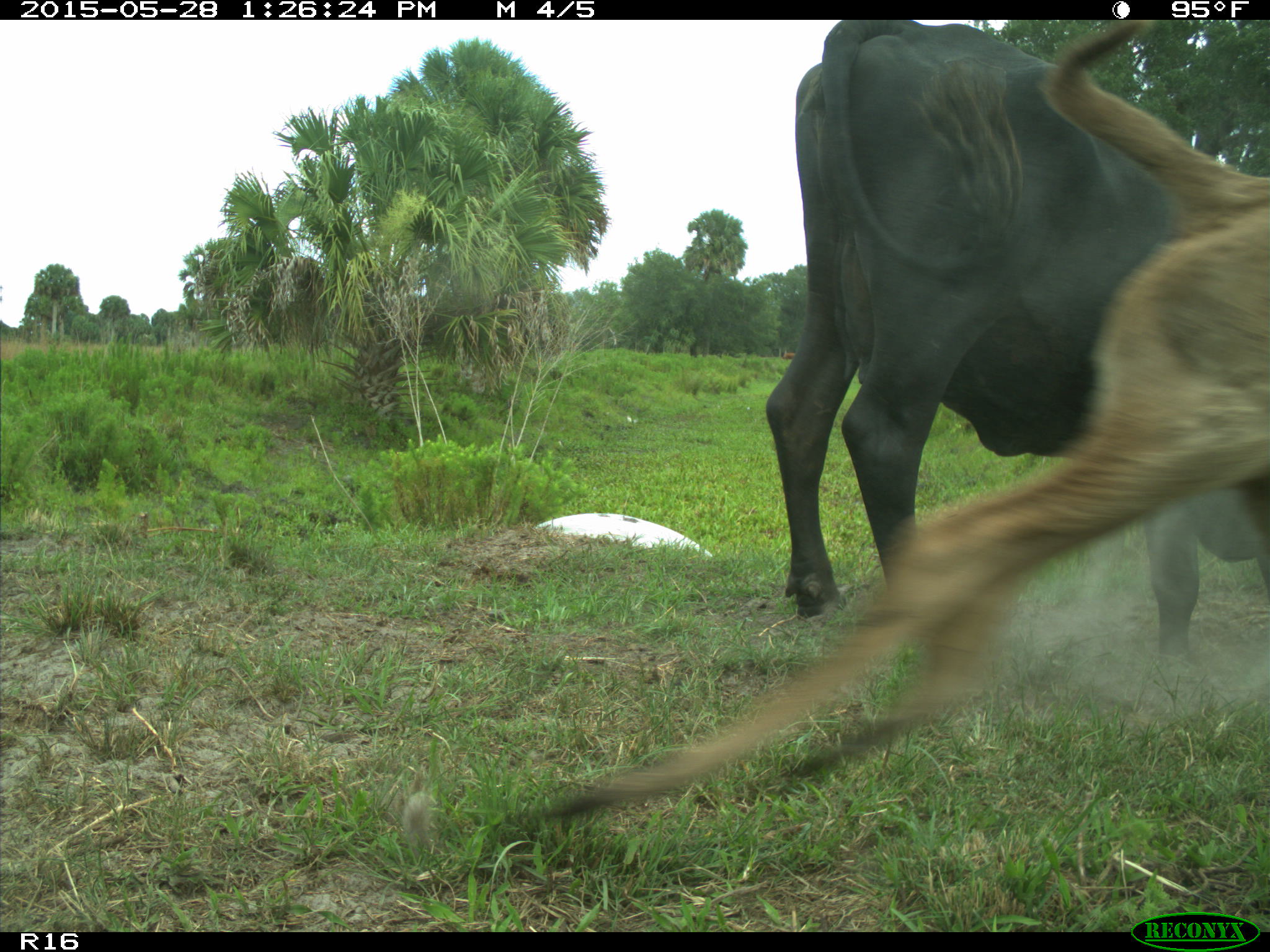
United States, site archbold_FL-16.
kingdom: Animalia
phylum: Chordata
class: Mammalia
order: Artiodactyla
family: Bovidae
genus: Bos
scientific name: Bos taurus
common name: domestic cow